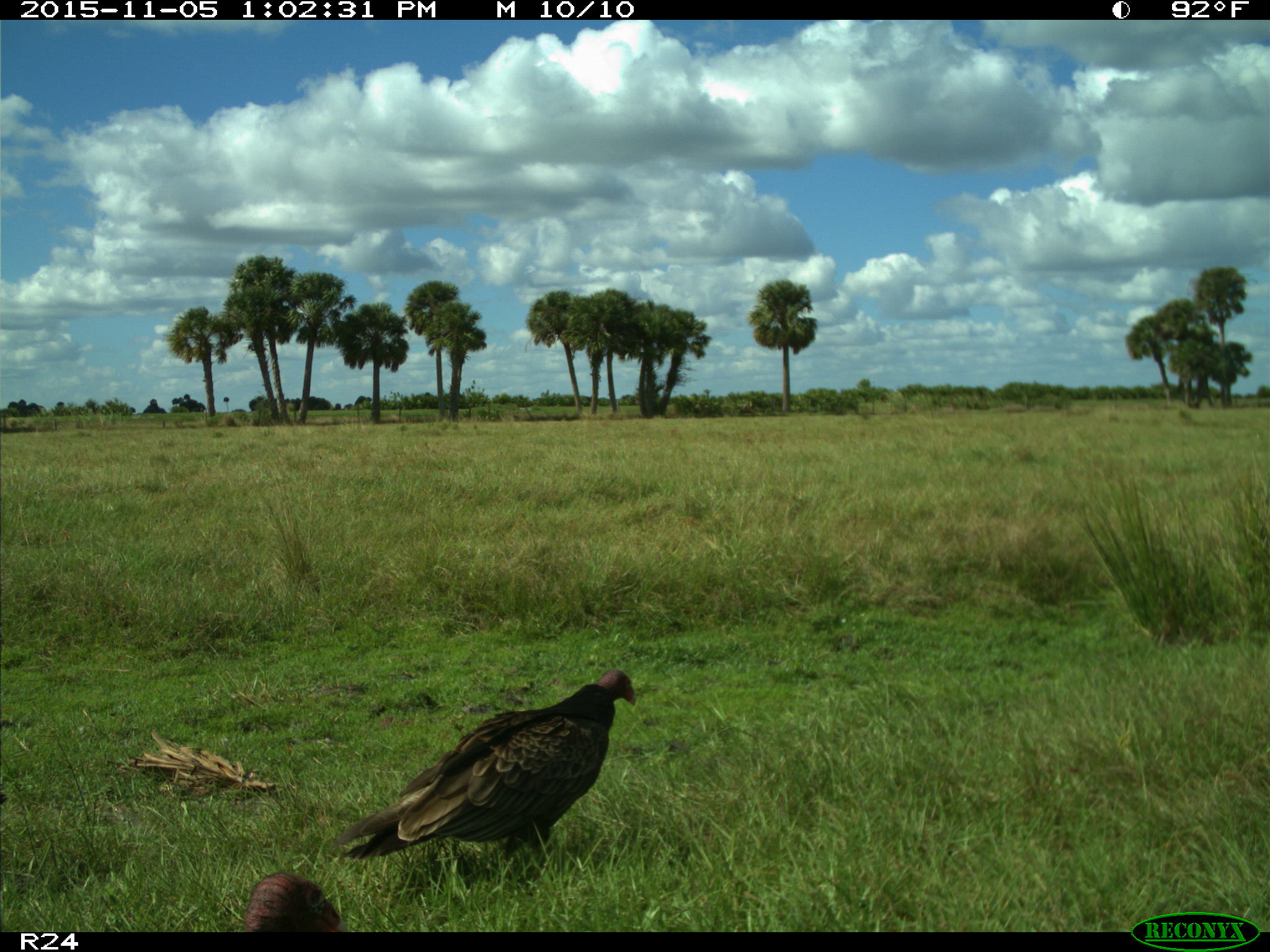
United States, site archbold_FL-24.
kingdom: Animalia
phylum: Chordata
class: Aves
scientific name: Aves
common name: birds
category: unidentified bird